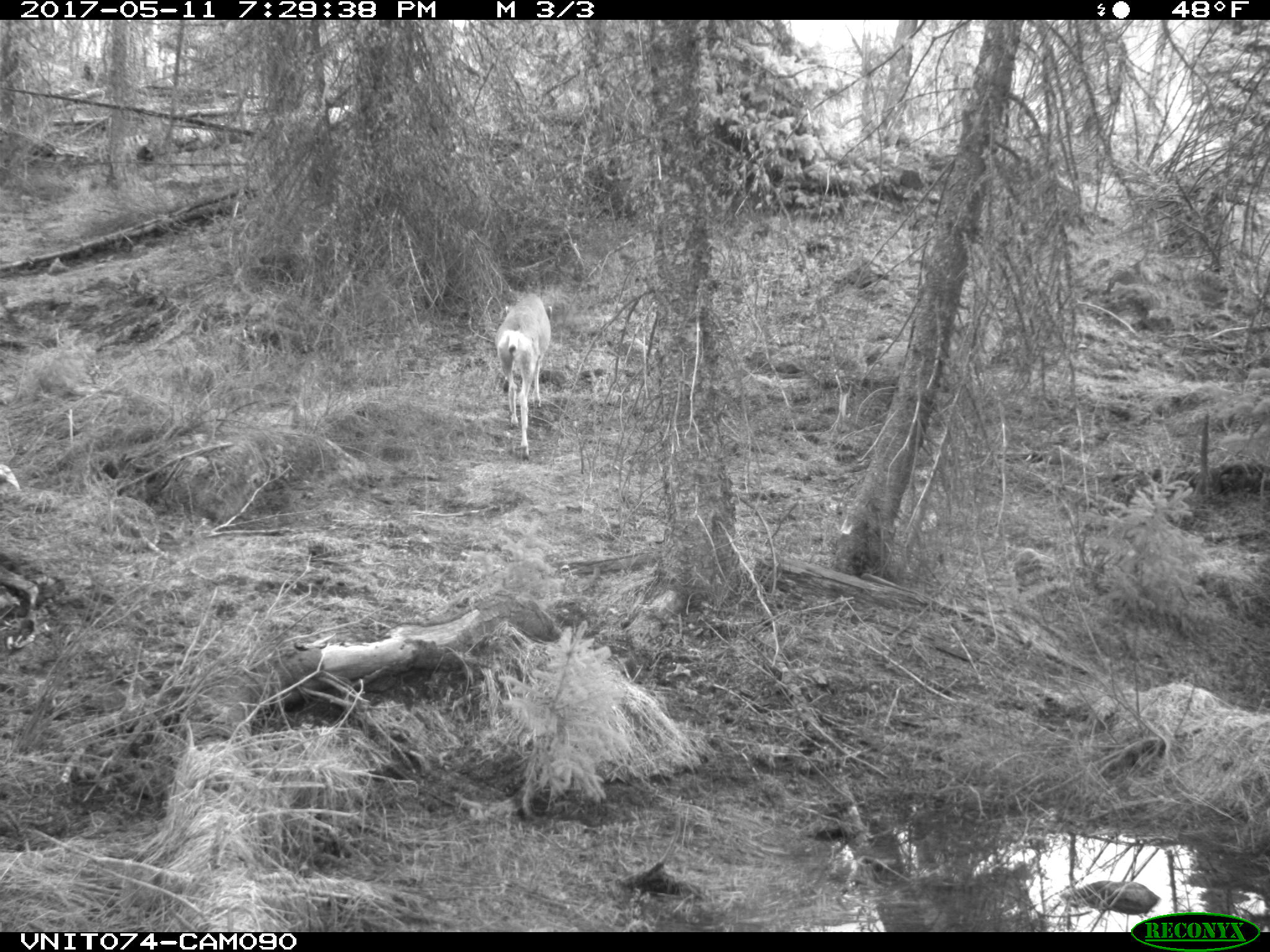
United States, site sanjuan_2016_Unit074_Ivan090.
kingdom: Animalia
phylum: Chordata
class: Mammalia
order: Artiodactyla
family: Cervidae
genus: Odocoileus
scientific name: Odocoileus hemionus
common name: mule deer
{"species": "Odocoileus hemionus (mule deer)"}